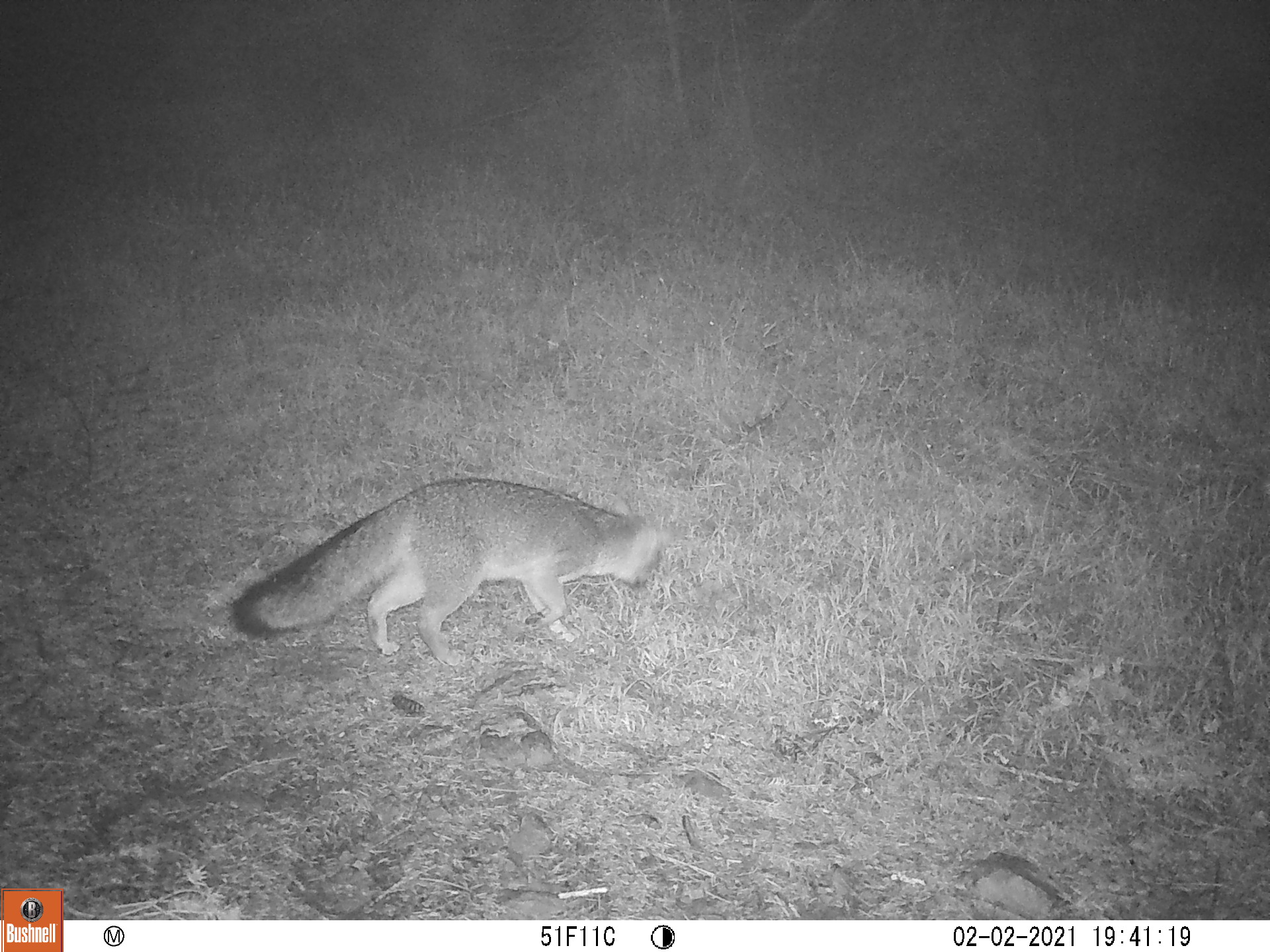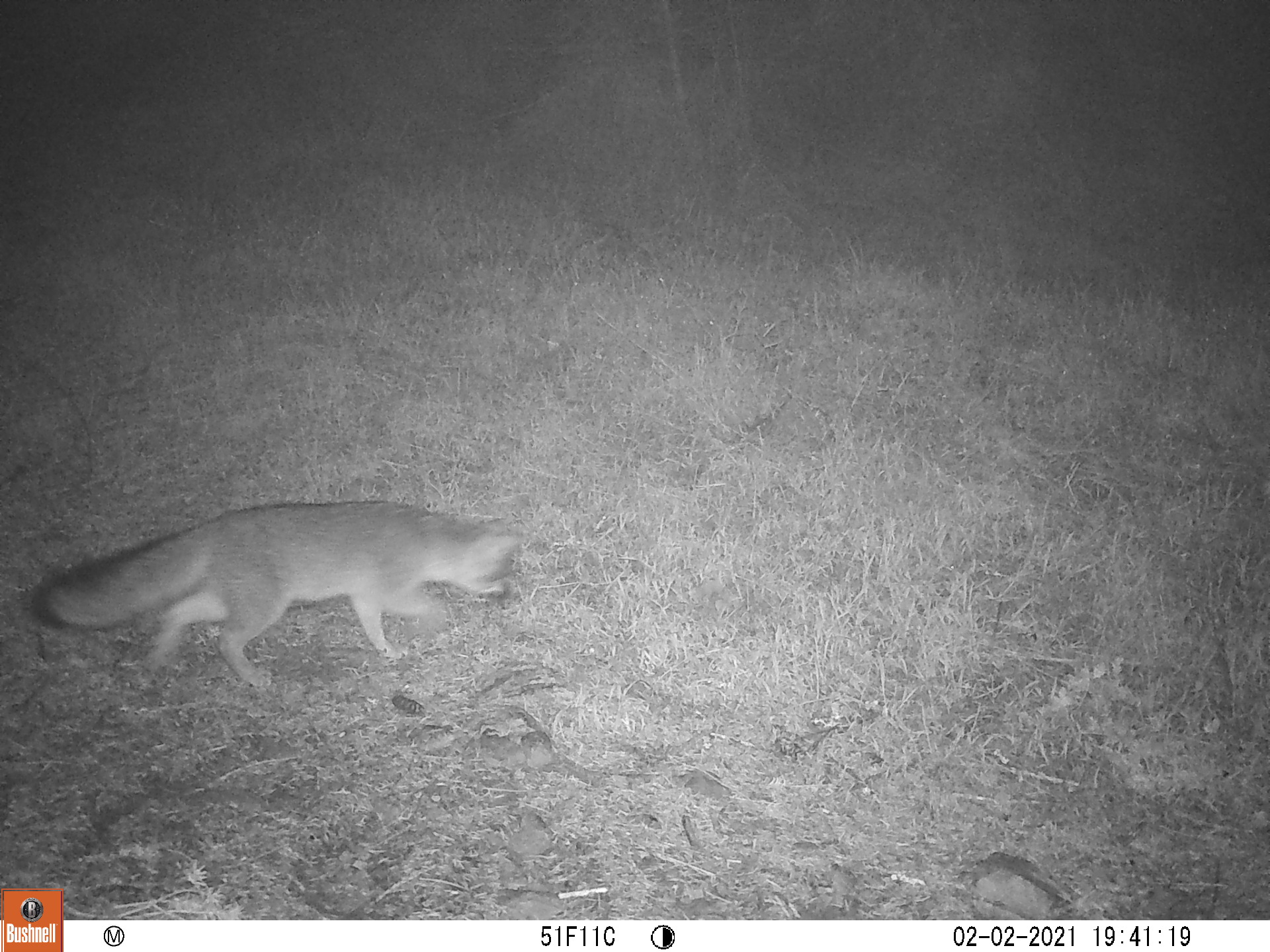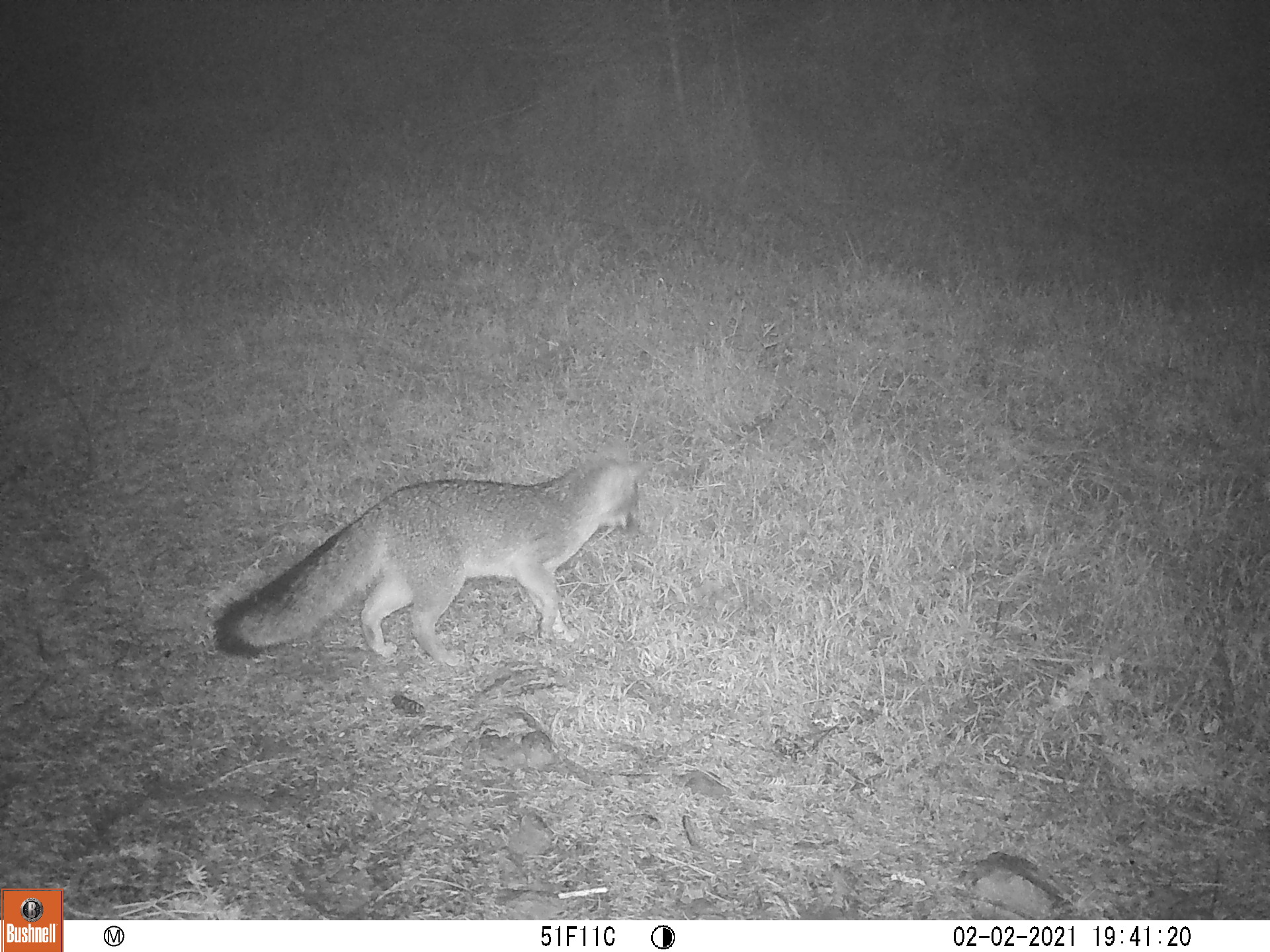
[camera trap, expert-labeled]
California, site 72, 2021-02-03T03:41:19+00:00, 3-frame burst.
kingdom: Animalia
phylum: Chordata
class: Mammalia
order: Carnivora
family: Canidae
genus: Urocyon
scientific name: Urocyon cinereoargenteus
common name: gray fox